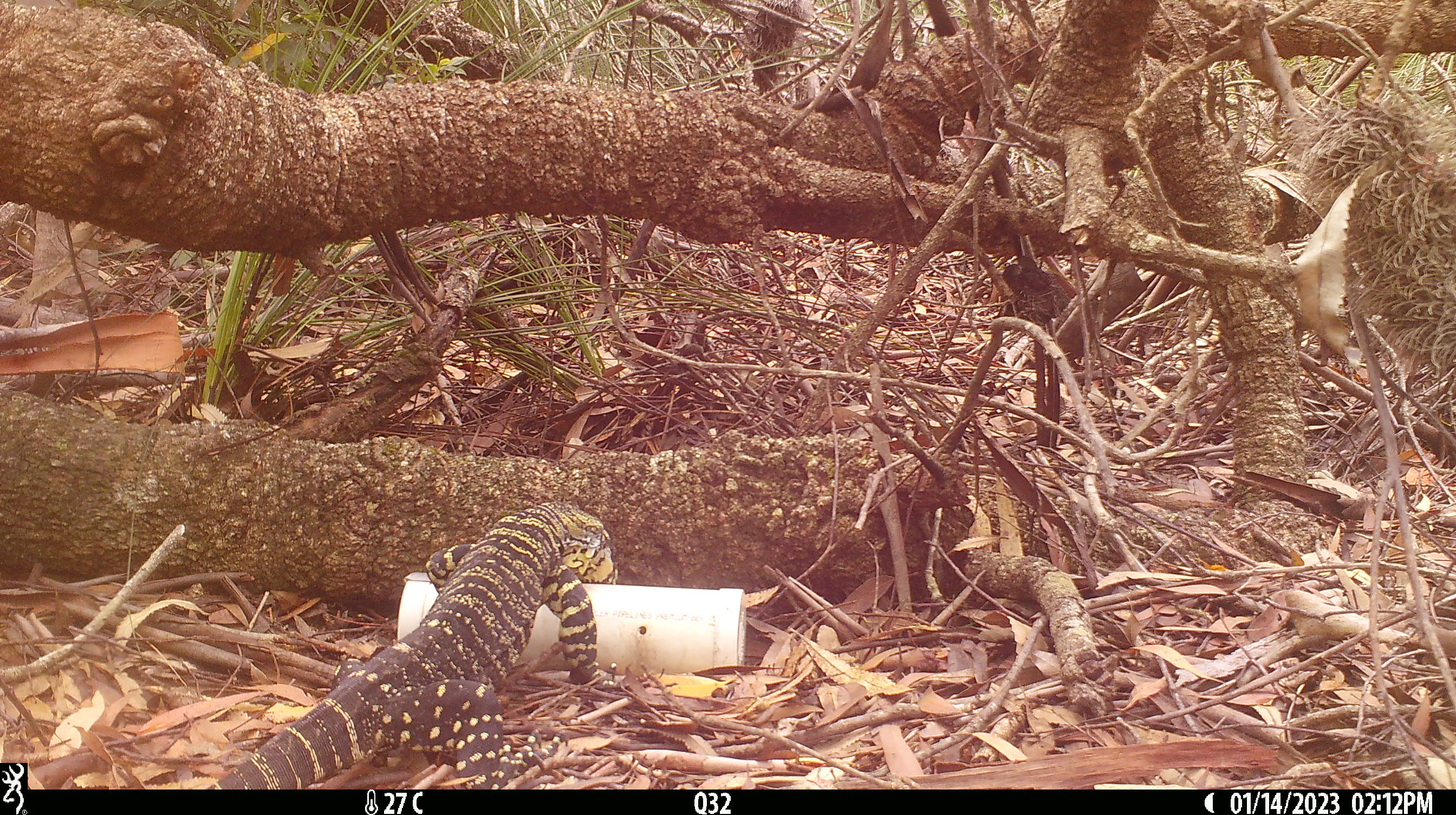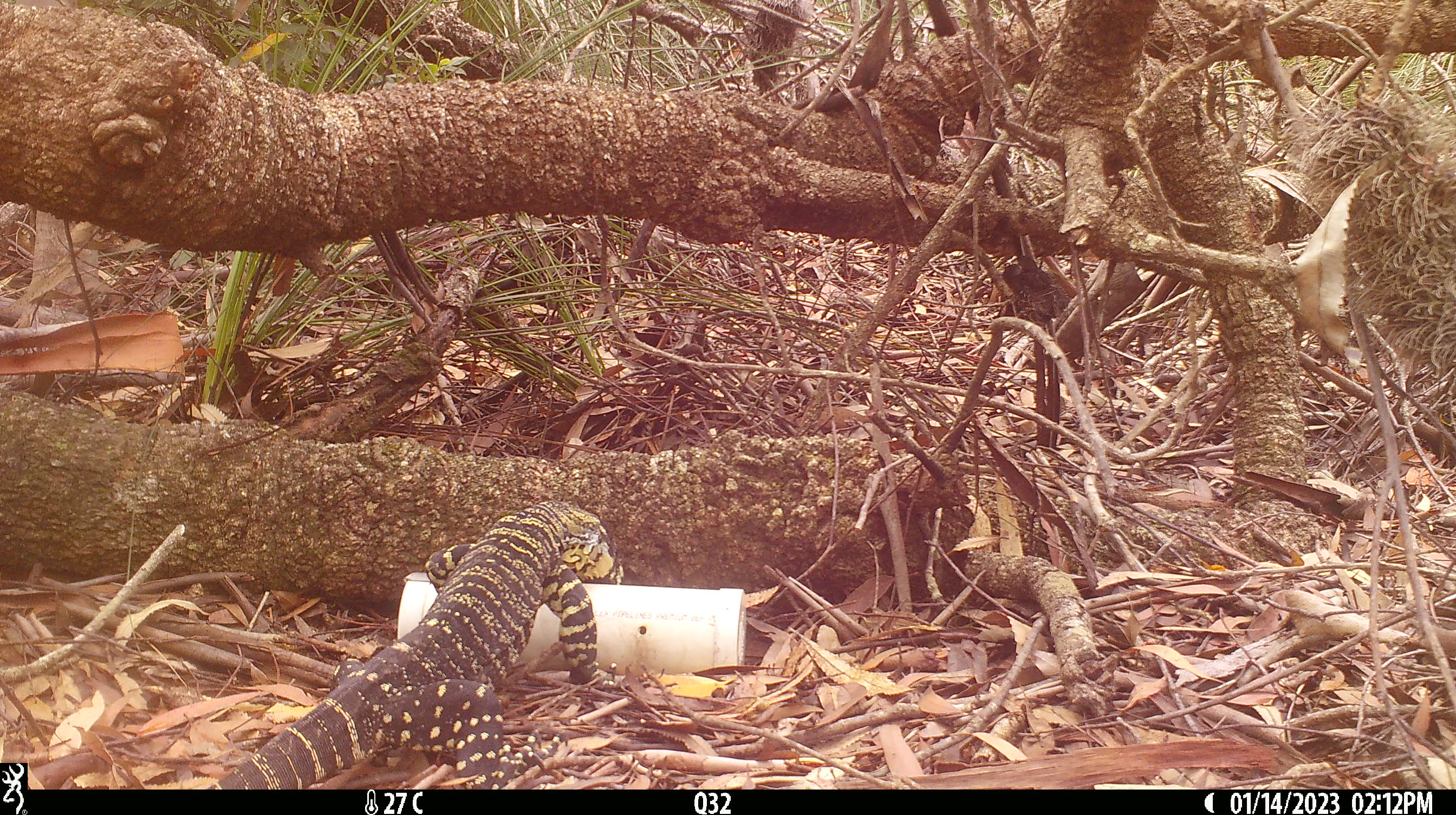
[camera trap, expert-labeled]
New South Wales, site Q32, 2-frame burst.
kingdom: Animalia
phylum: Chordata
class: Reptilia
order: Squamata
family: Varanidae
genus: Varanus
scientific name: Varanus varius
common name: lace monitor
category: goanna